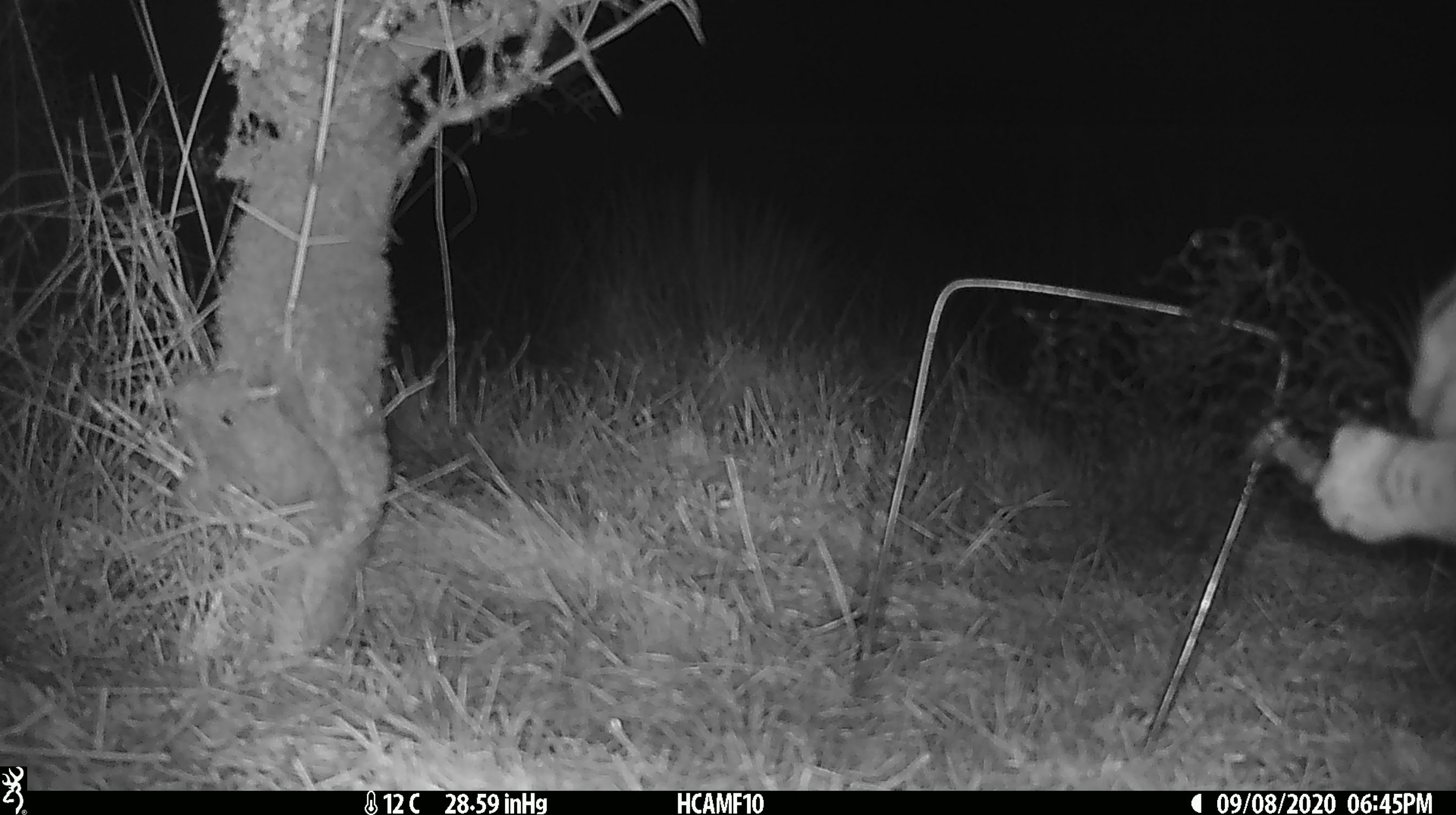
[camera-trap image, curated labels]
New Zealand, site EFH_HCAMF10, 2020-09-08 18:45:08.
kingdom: Animalia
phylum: Chordata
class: Mammalia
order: Carnivora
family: Felidae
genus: Felis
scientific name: Felis catus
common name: domestic cat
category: cat